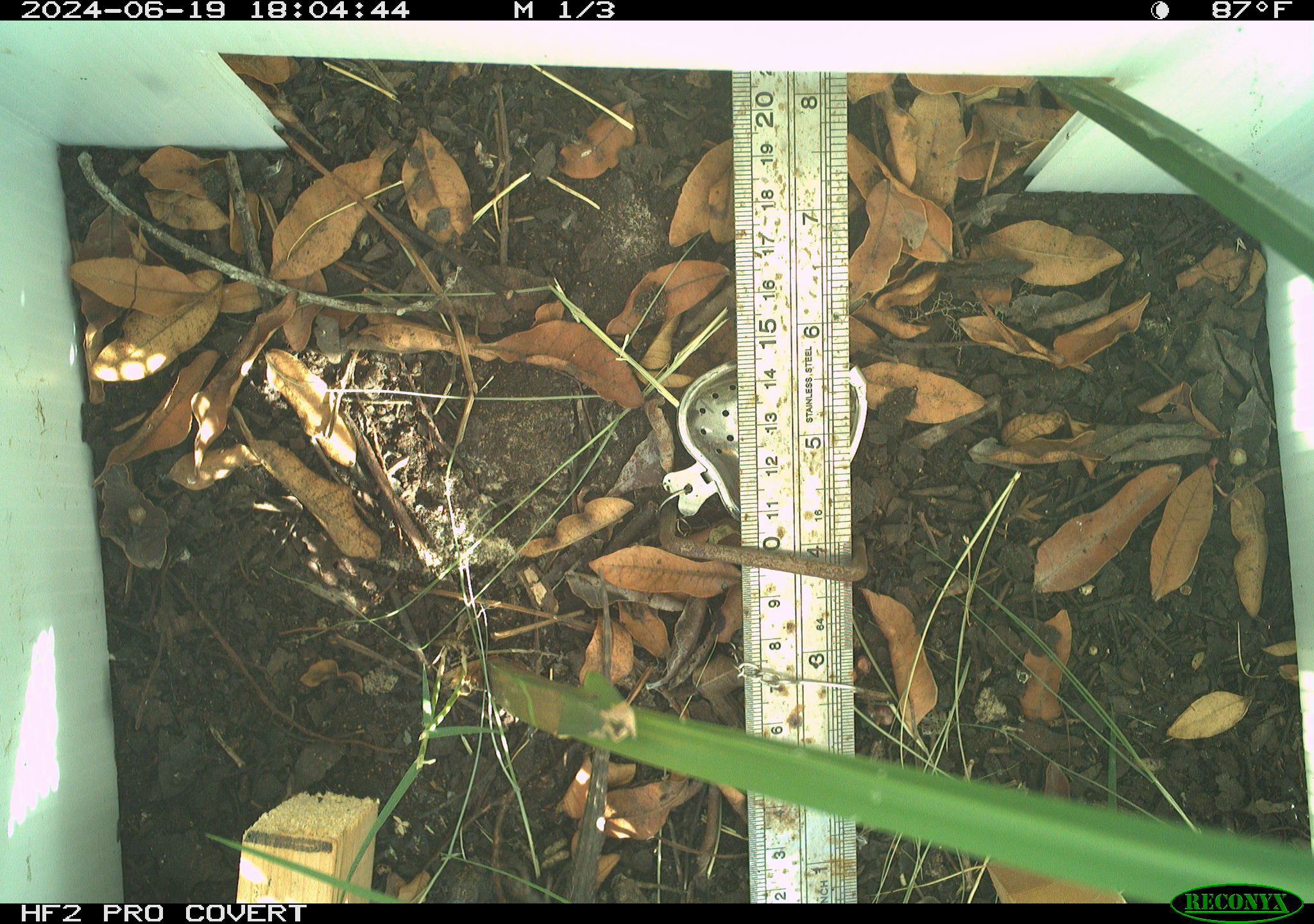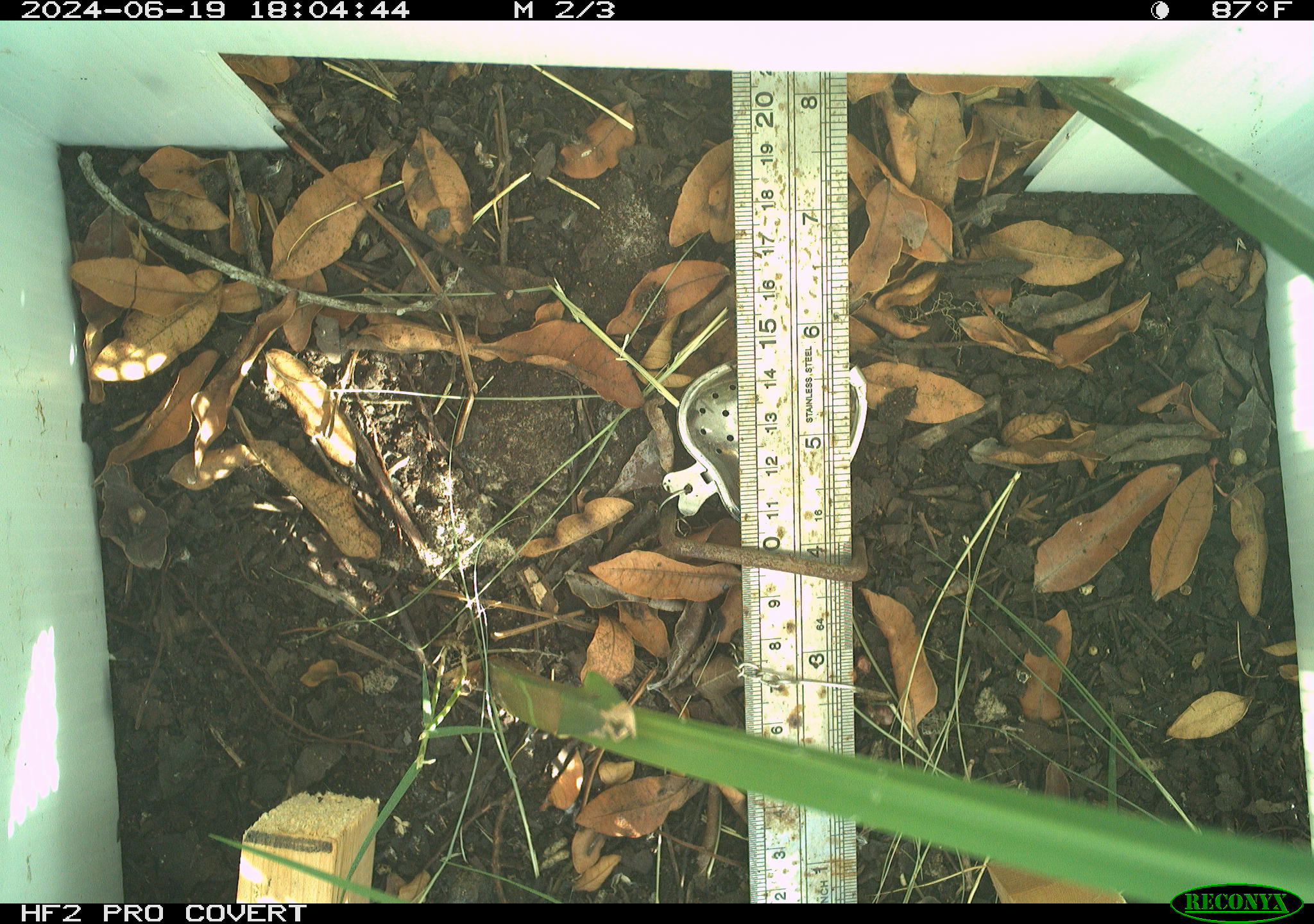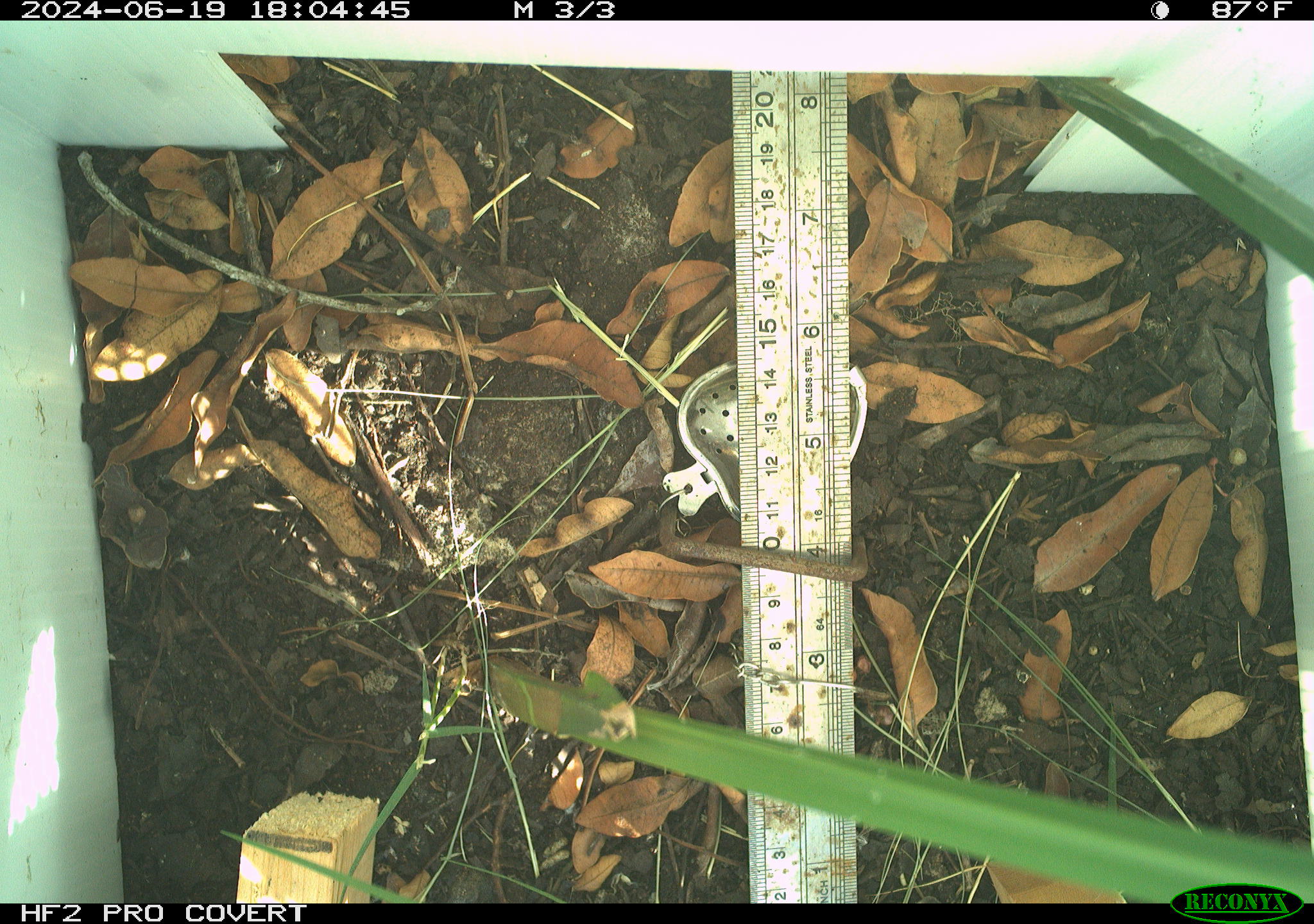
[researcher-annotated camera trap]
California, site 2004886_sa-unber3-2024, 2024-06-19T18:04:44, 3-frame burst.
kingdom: Animalia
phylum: Chordata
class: Reptilia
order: Squamata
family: Phrynosomatidae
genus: Sceloporus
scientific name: Sceloporus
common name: spiny lizards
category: sceloporus species